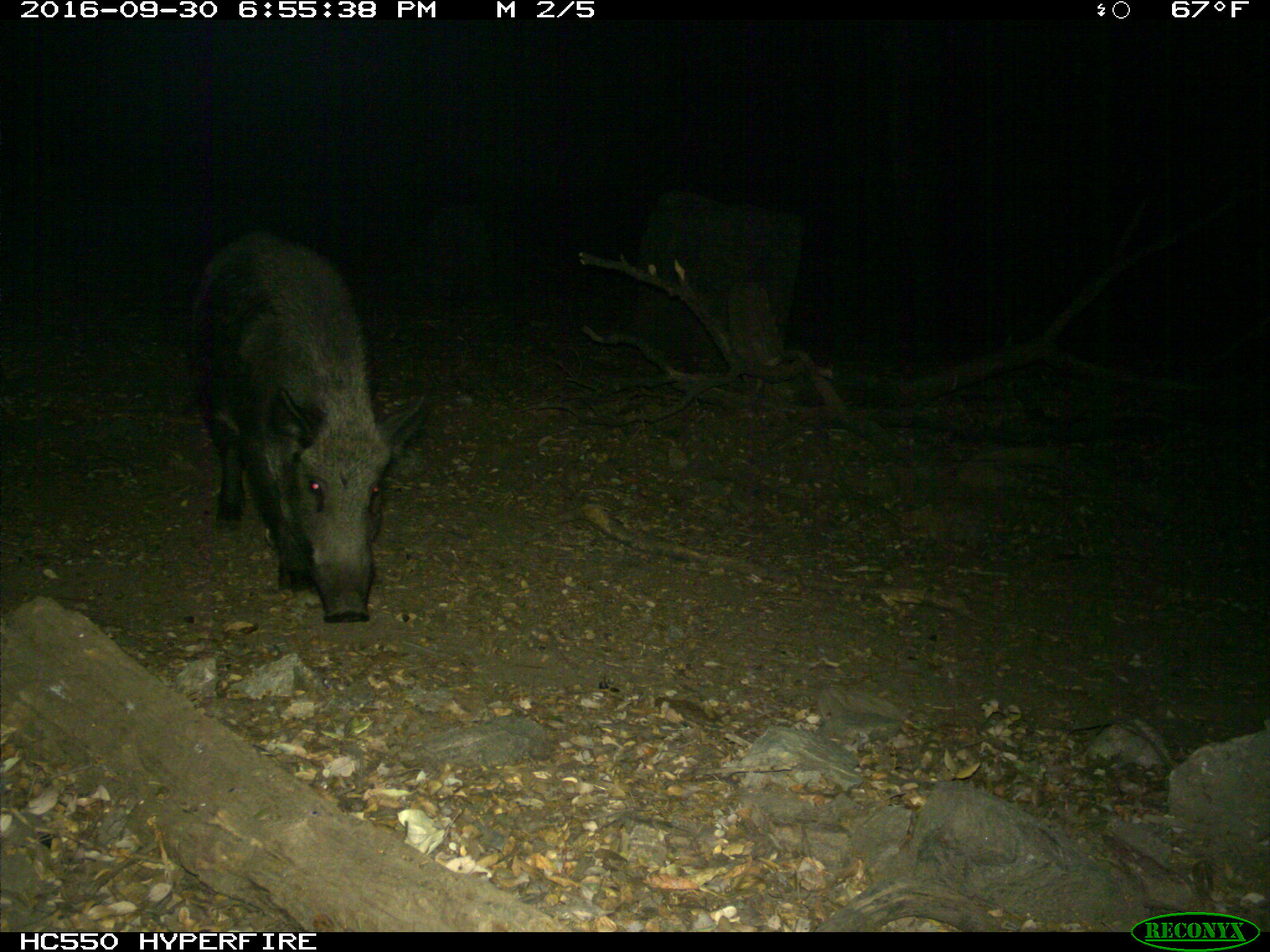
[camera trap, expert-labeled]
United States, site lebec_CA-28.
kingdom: Animalia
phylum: Chordata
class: Mammalia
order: Artiodactyla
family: Suidae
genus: Sus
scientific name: Sus scrofa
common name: wild boar